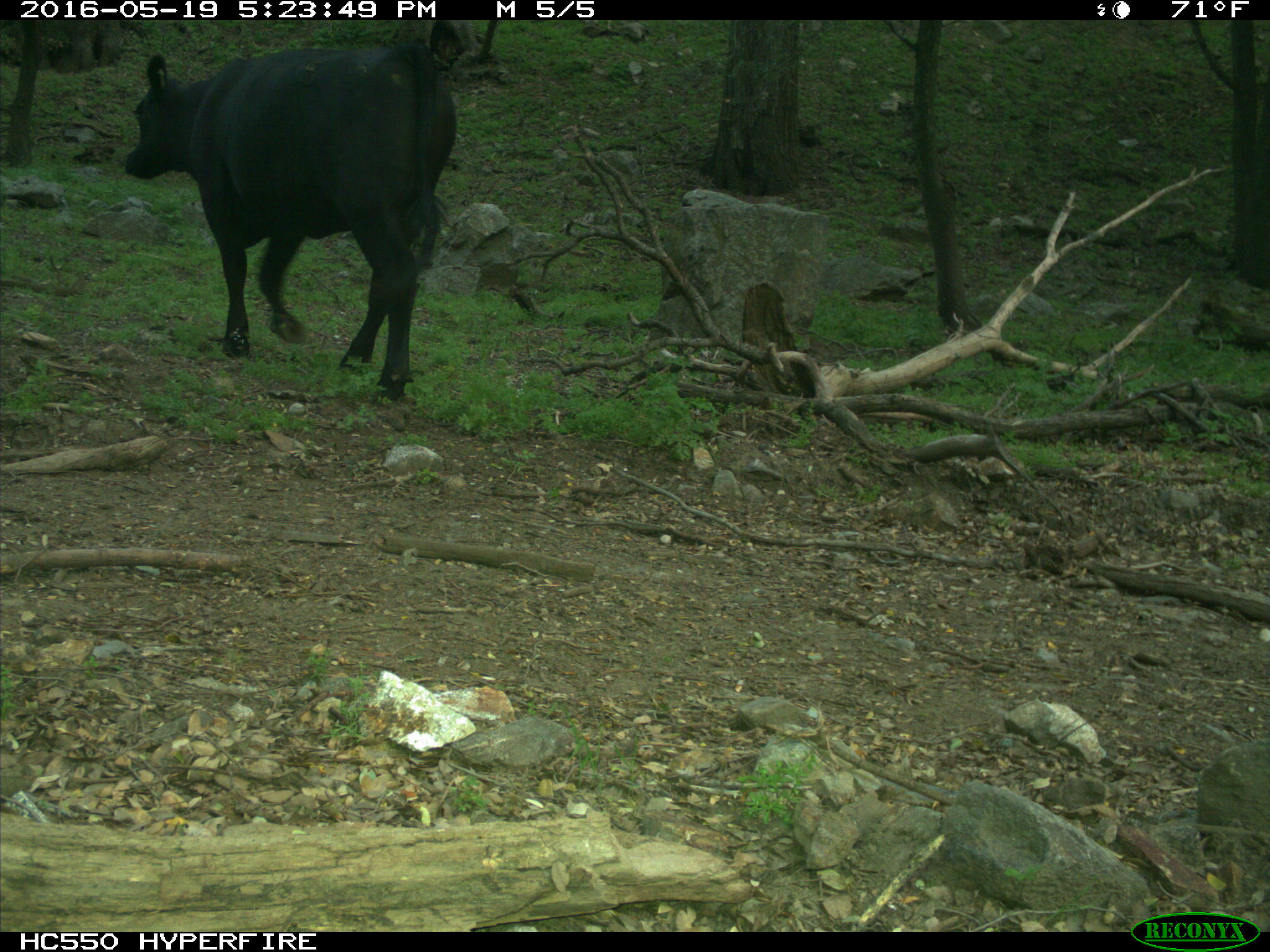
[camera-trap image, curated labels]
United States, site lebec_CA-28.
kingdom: Animalia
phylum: Chordata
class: Mammalia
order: Artiodactyla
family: Bovidae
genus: Bos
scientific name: Bos taurus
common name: domestic cow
Bos taurus (domestic cow).